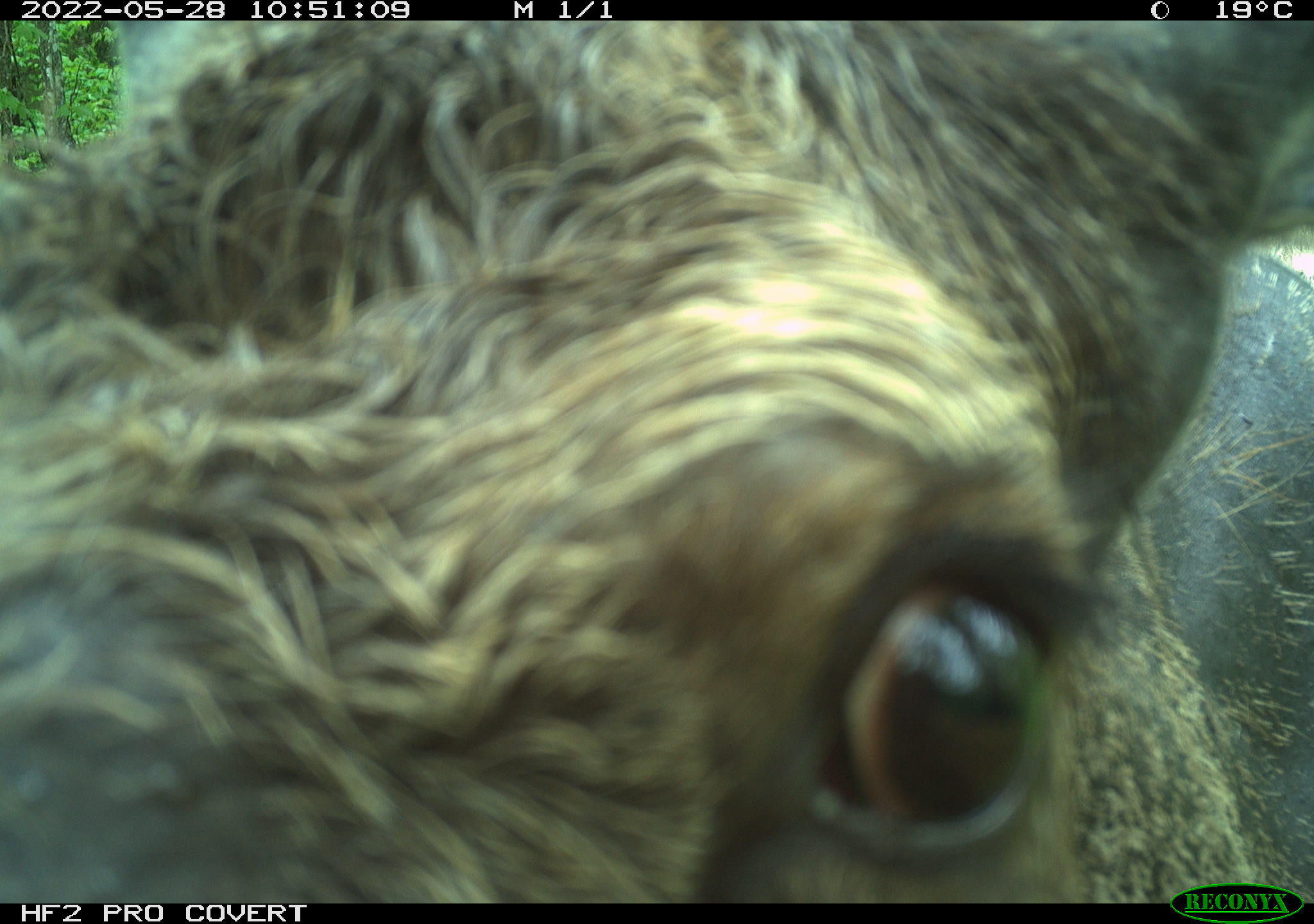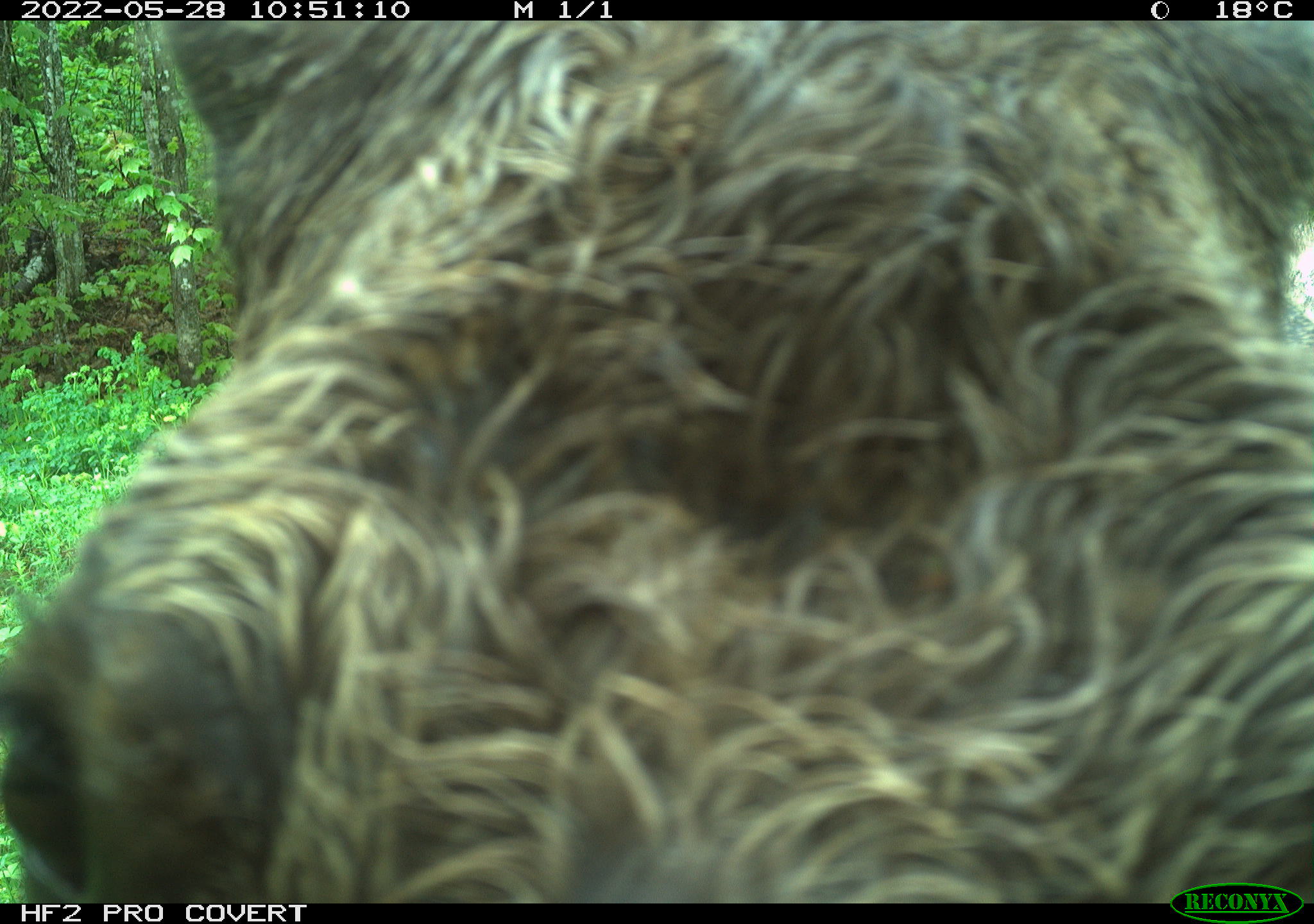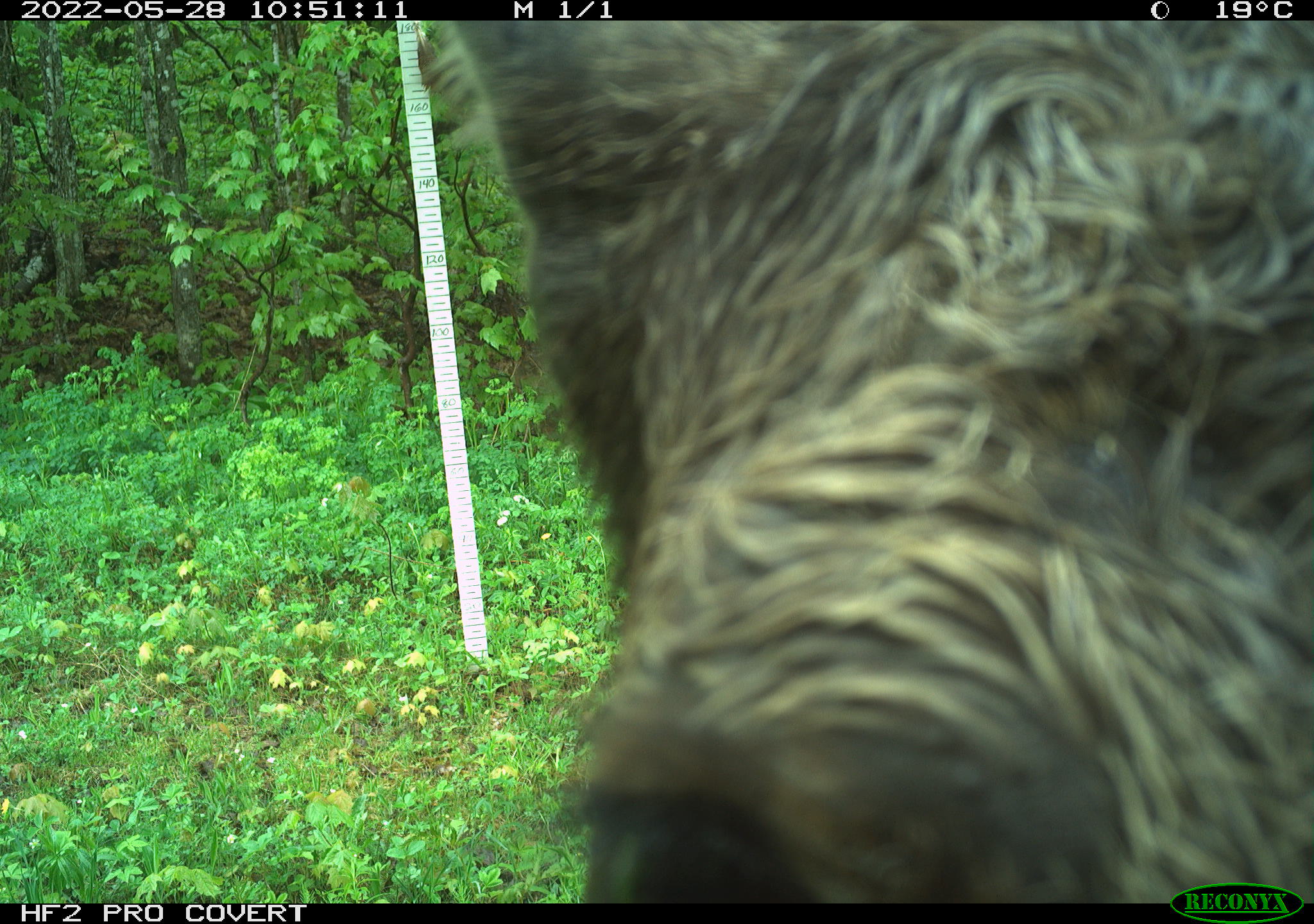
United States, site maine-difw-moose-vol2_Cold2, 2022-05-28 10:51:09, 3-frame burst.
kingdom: Animalia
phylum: Chordata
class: Mammalia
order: Artiodactyla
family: Cervidae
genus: Alces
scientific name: Alces alces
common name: moose